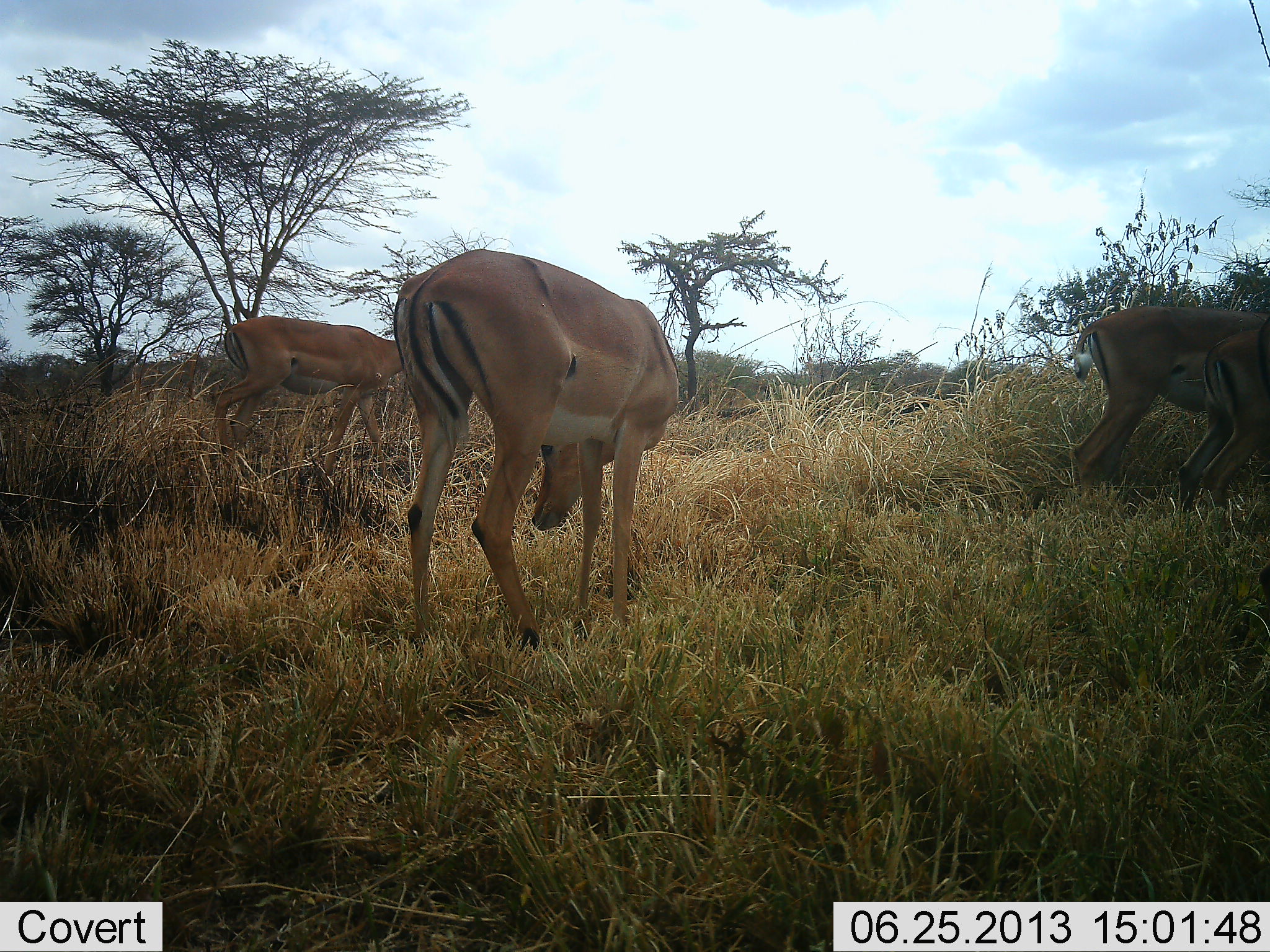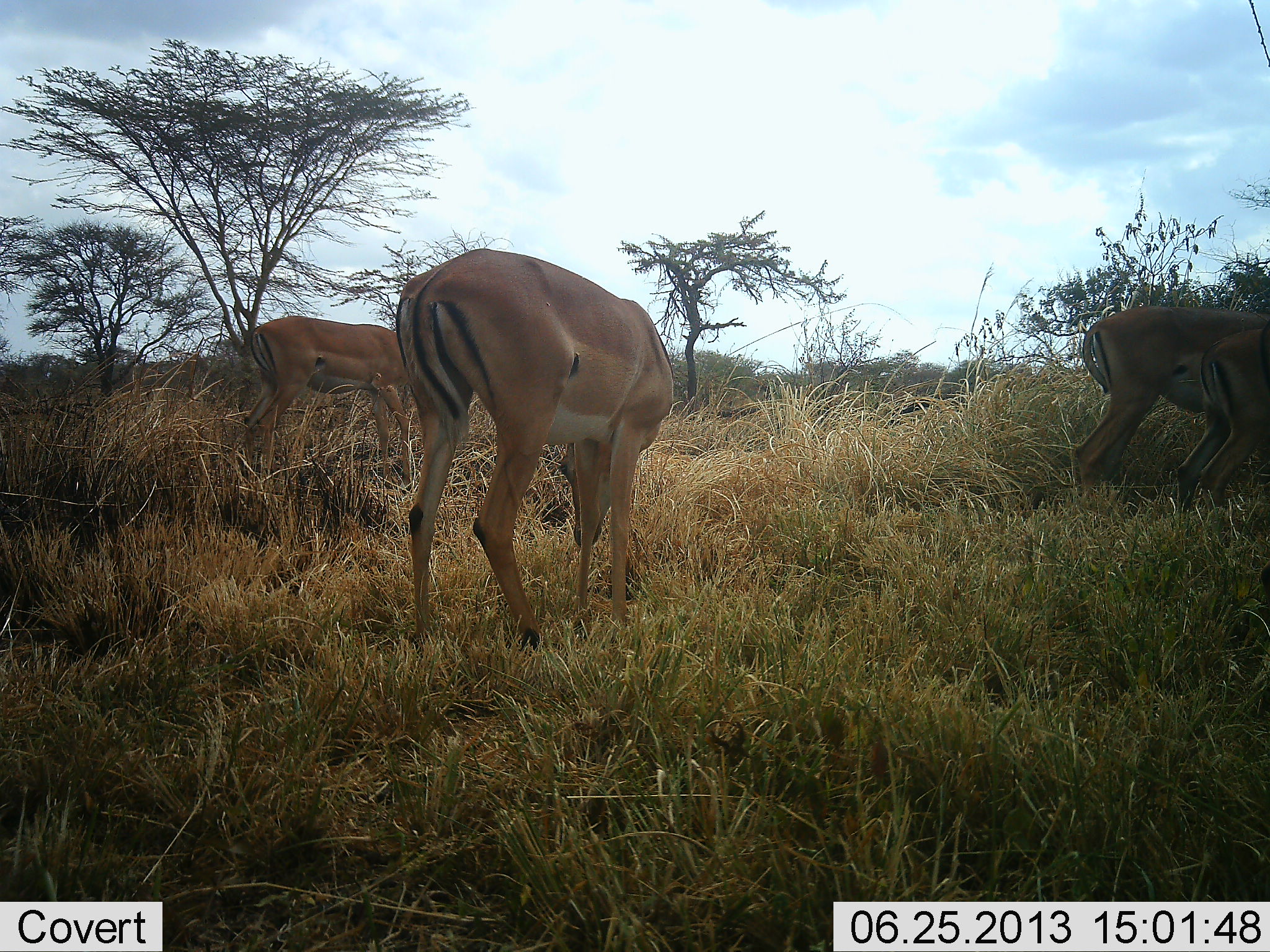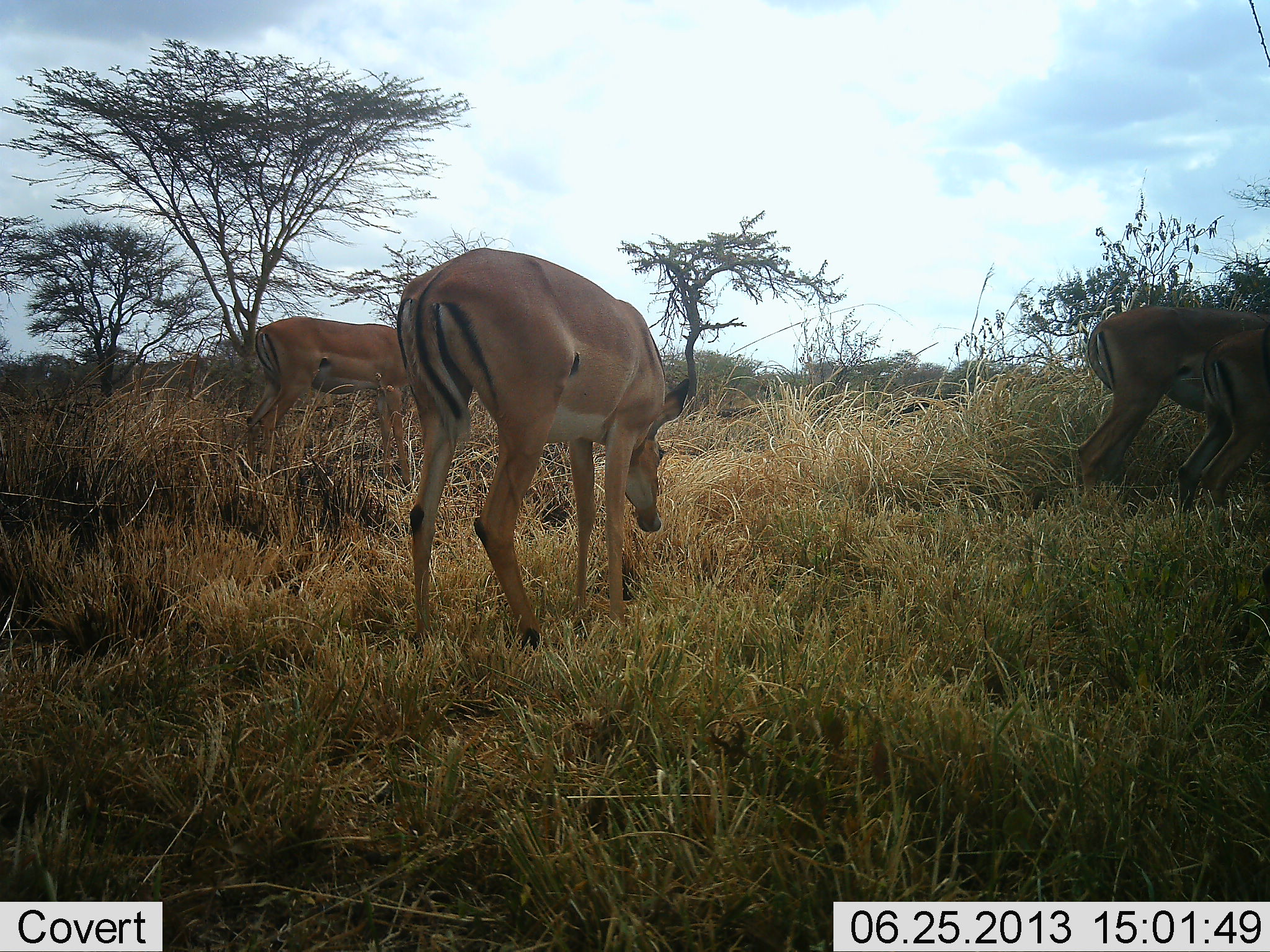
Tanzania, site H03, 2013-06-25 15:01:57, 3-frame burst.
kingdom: Animalia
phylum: Chordata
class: Mammalia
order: Artiodactyla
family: Bovidae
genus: Aepyceros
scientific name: Aepyceros melampus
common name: impala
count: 4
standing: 70%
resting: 0%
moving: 0%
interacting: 0%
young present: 10%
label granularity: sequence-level